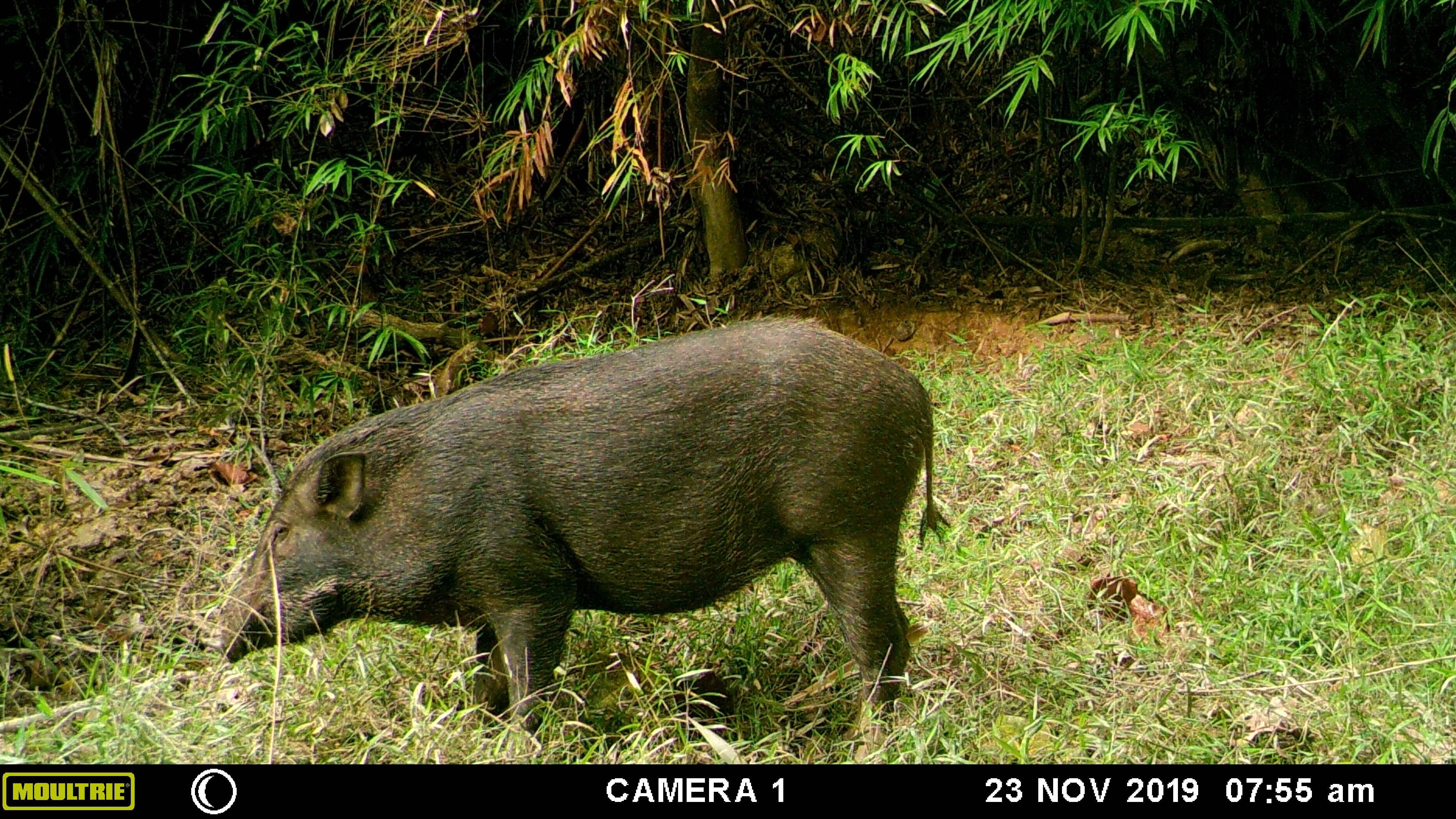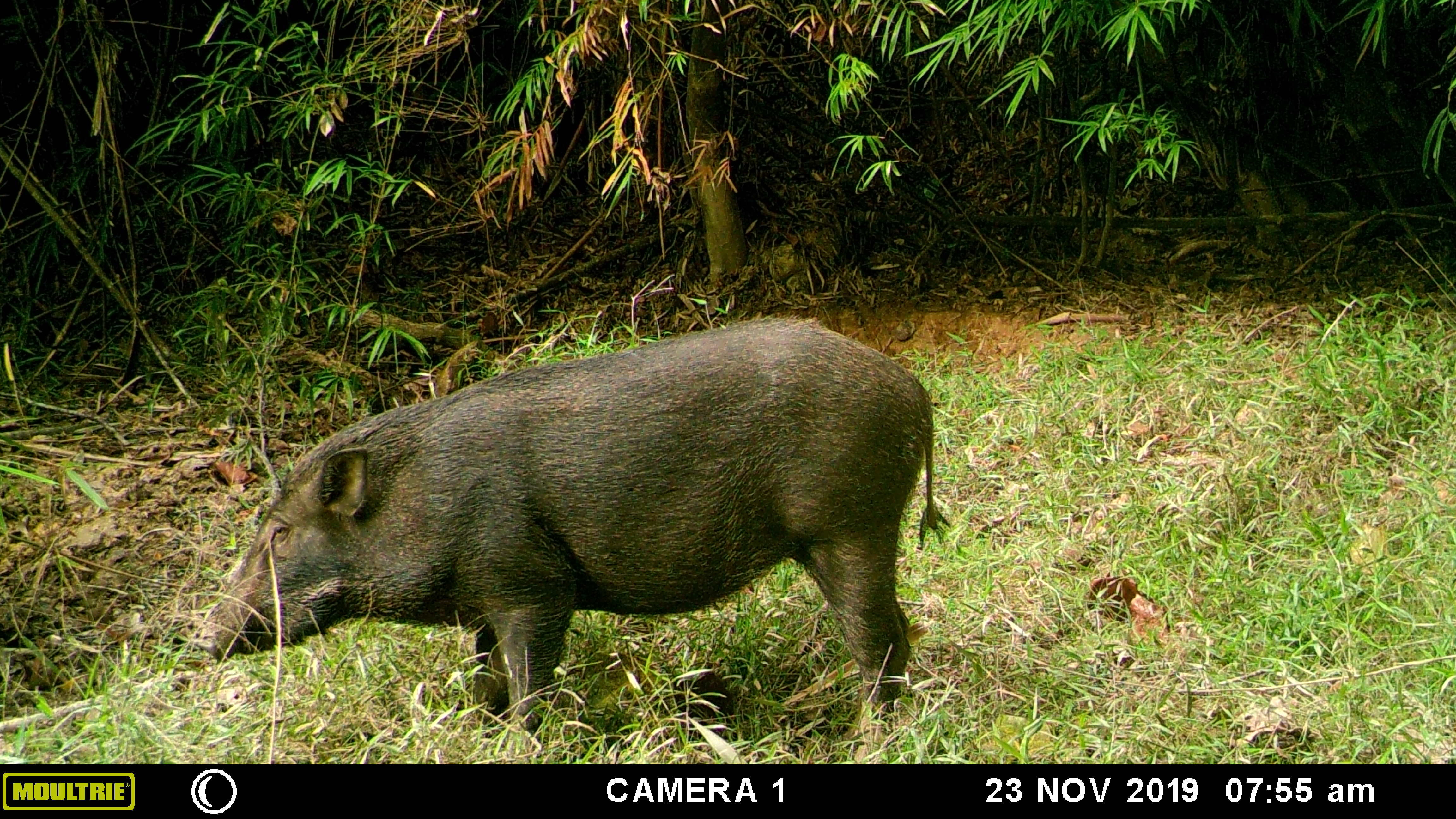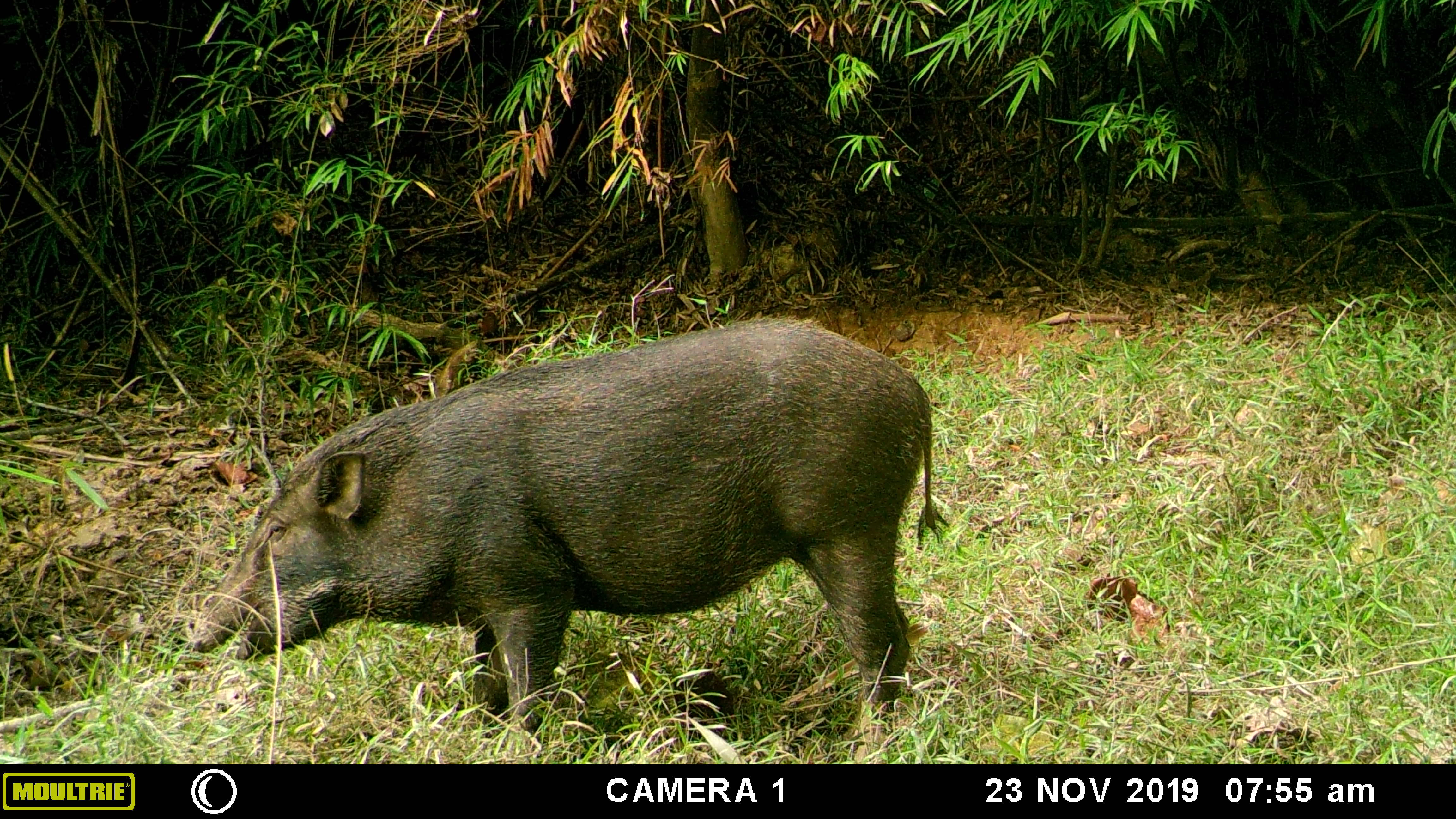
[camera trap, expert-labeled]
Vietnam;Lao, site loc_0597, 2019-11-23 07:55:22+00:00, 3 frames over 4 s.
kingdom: Animalia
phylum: Chordata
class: Mammalia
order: Artiodactyla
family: Suidae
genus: Sus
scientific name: Sus scrofa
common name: eurasian wild pig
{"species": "eurasian wild pig (Sus scrofa)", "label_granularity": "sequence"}